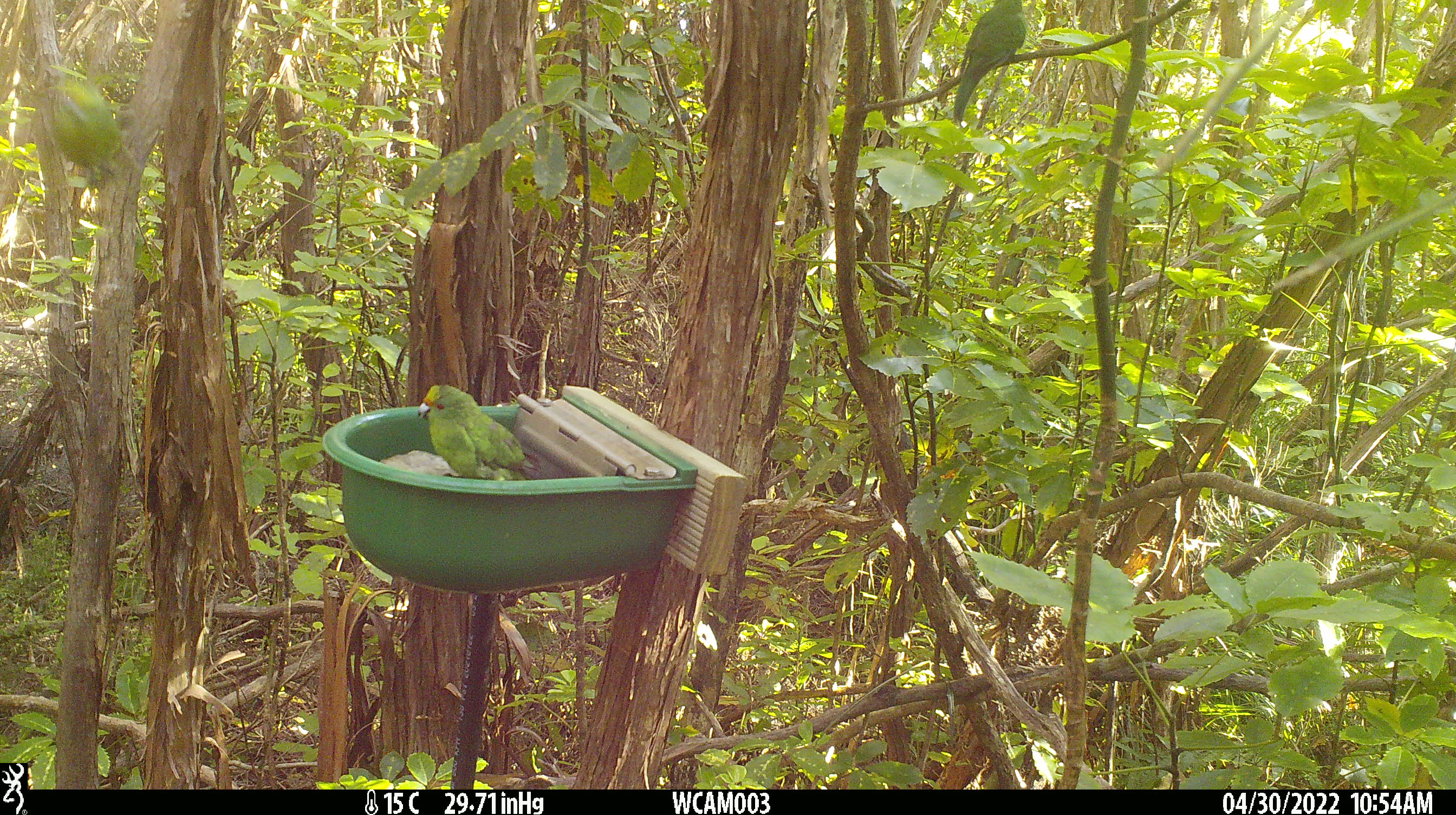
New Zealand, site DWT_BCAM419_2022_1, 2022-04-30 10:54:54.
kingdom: Animalia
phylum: Chordata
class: Aves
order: Psittaciformes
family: Psittaculidae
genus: Cyanoramphus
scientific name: Cyanoramphus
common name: parakeet